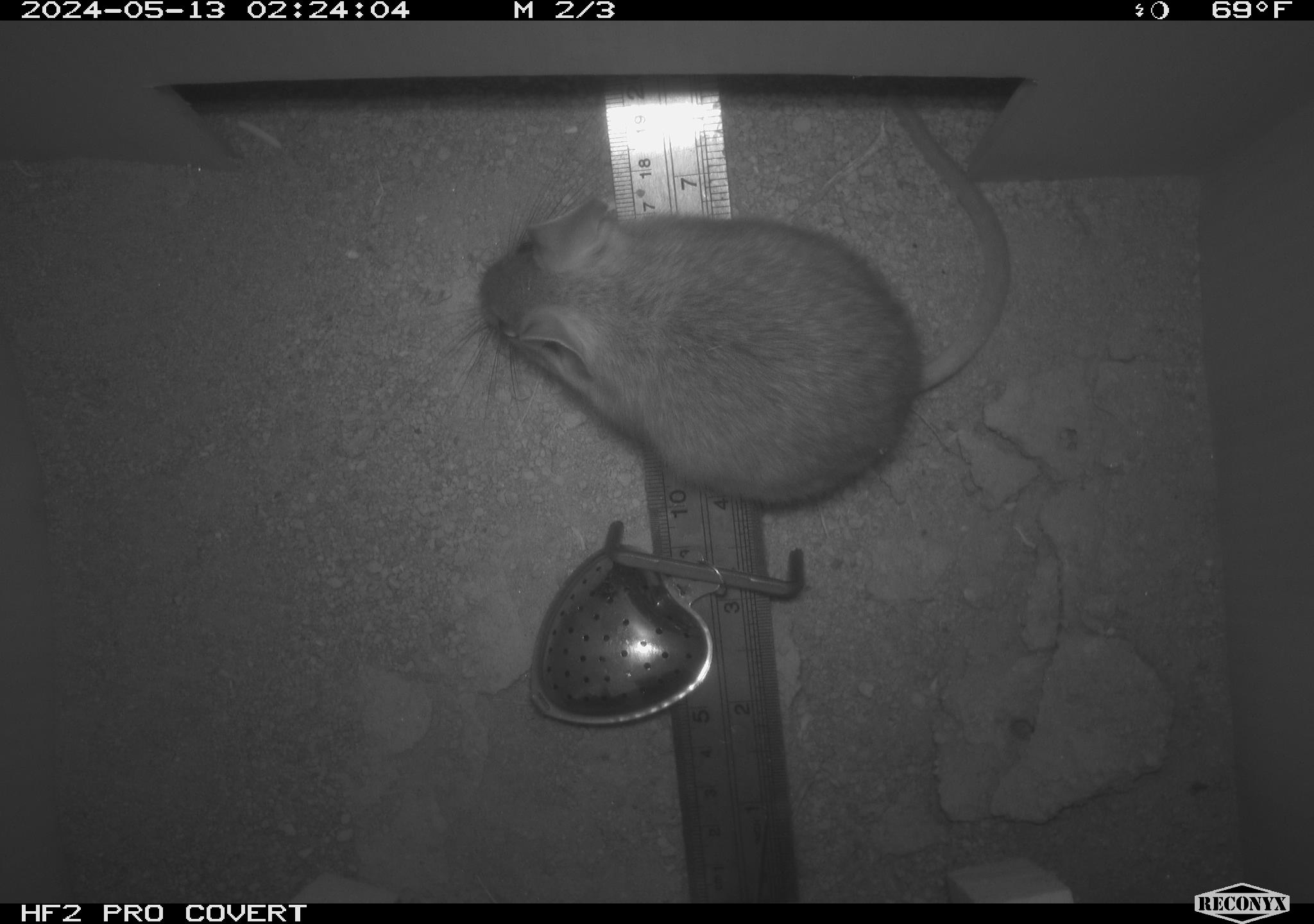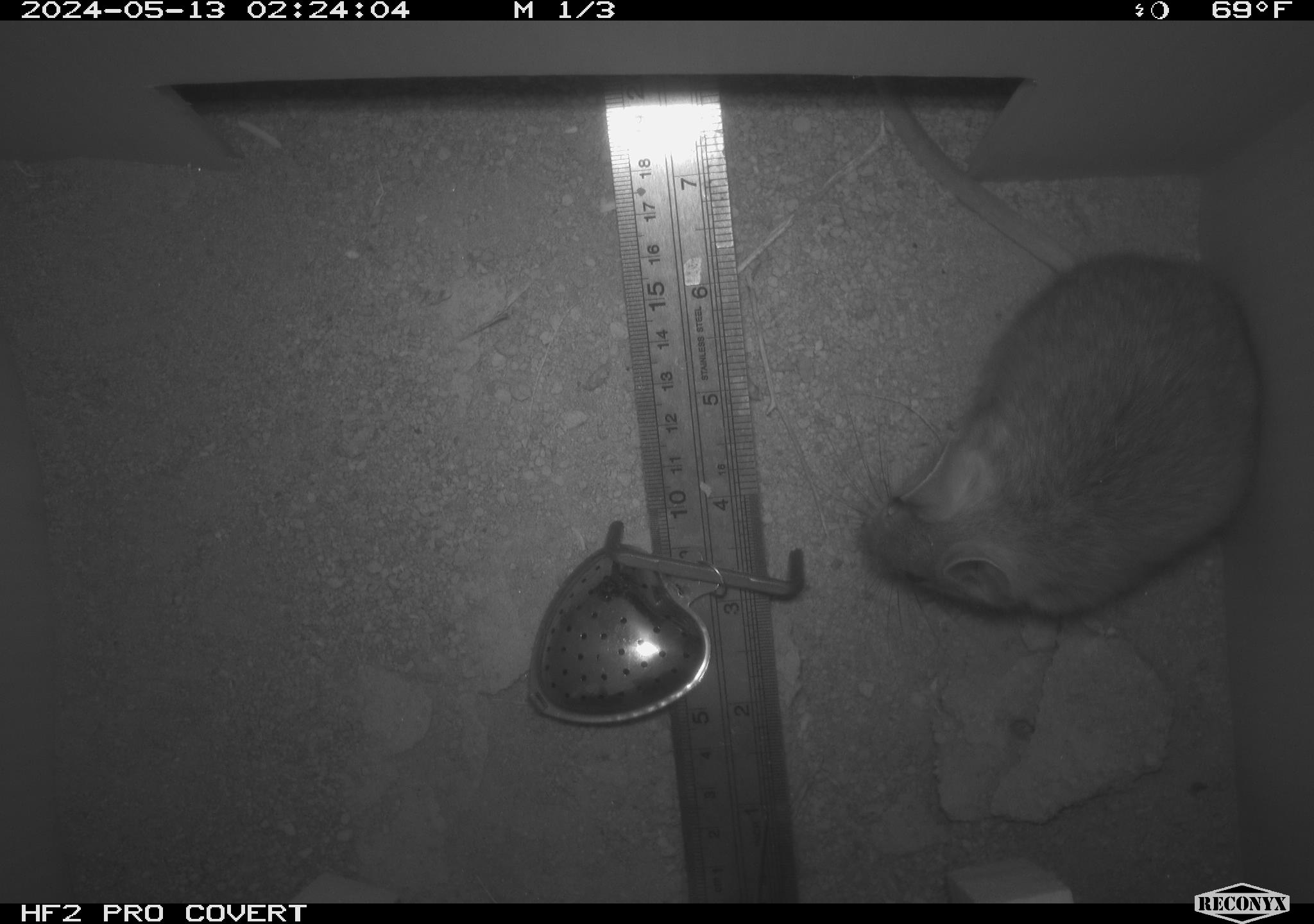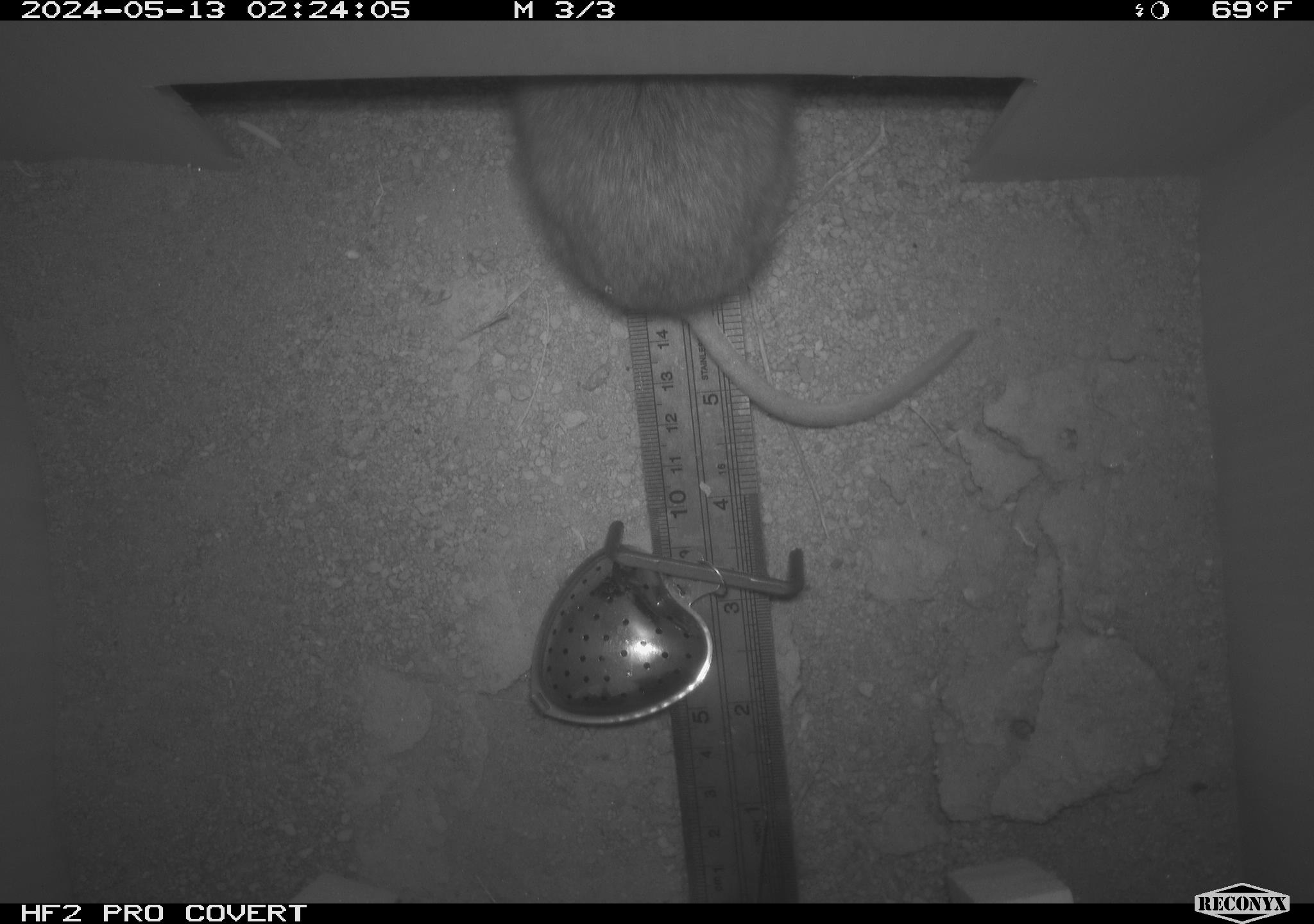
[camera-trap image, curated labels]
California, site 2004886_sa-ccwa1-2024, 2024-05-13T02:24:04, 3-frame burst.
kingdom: Animalia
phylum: Chordata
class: Mammalia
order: Rodentia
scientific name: Rodentia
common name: woodrat or rat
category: woodrat or rat species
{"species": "woodrat or rat species (woodrat or rat) (Rodentia)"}